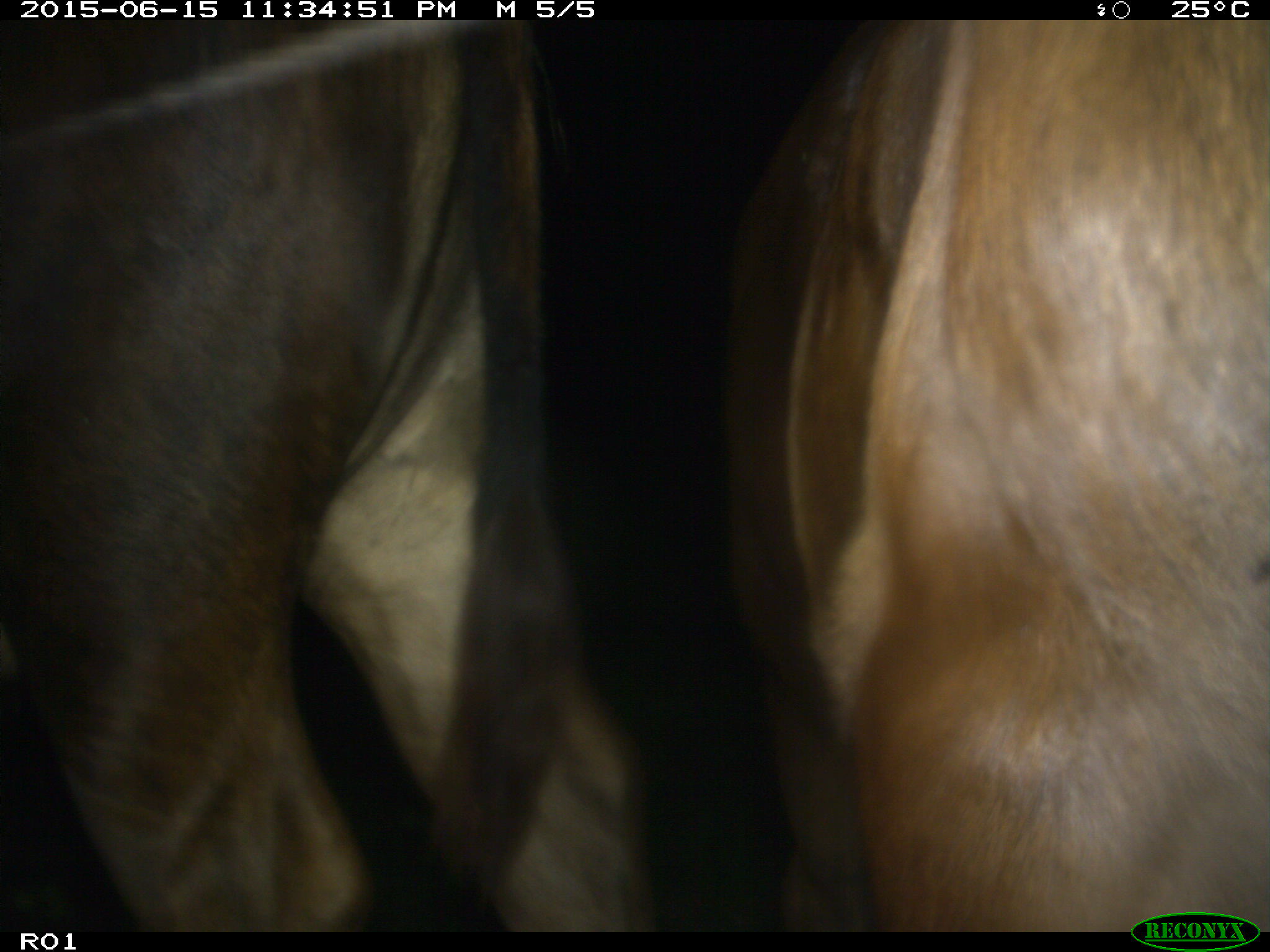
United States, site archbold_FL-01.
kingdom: Animalia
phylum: Chordata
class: Mammalia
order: Artiodactyla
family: Bovidae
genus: Bos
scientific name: Bos taurus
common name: domestic cow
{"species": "Bos taurus (domestic cow)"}